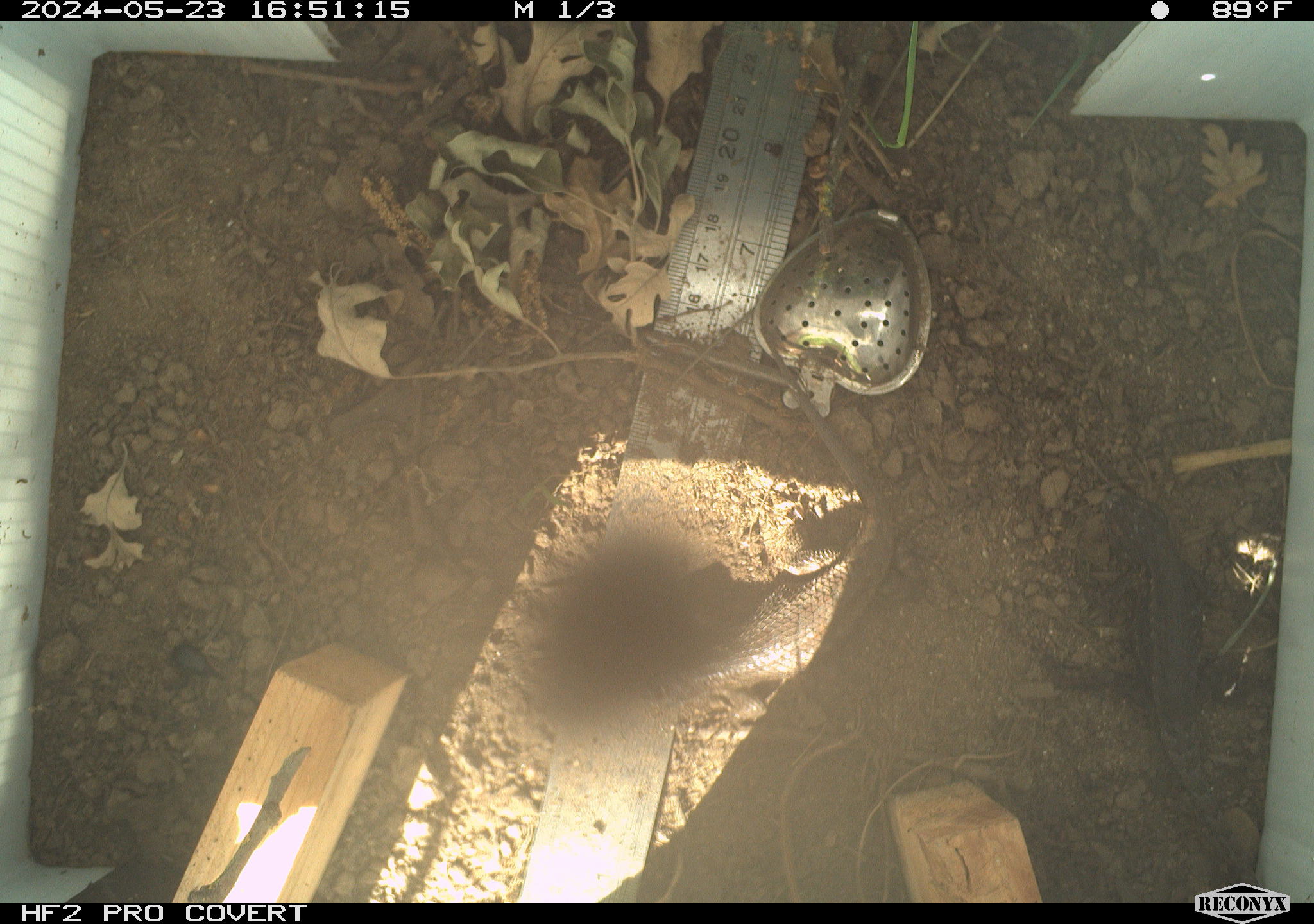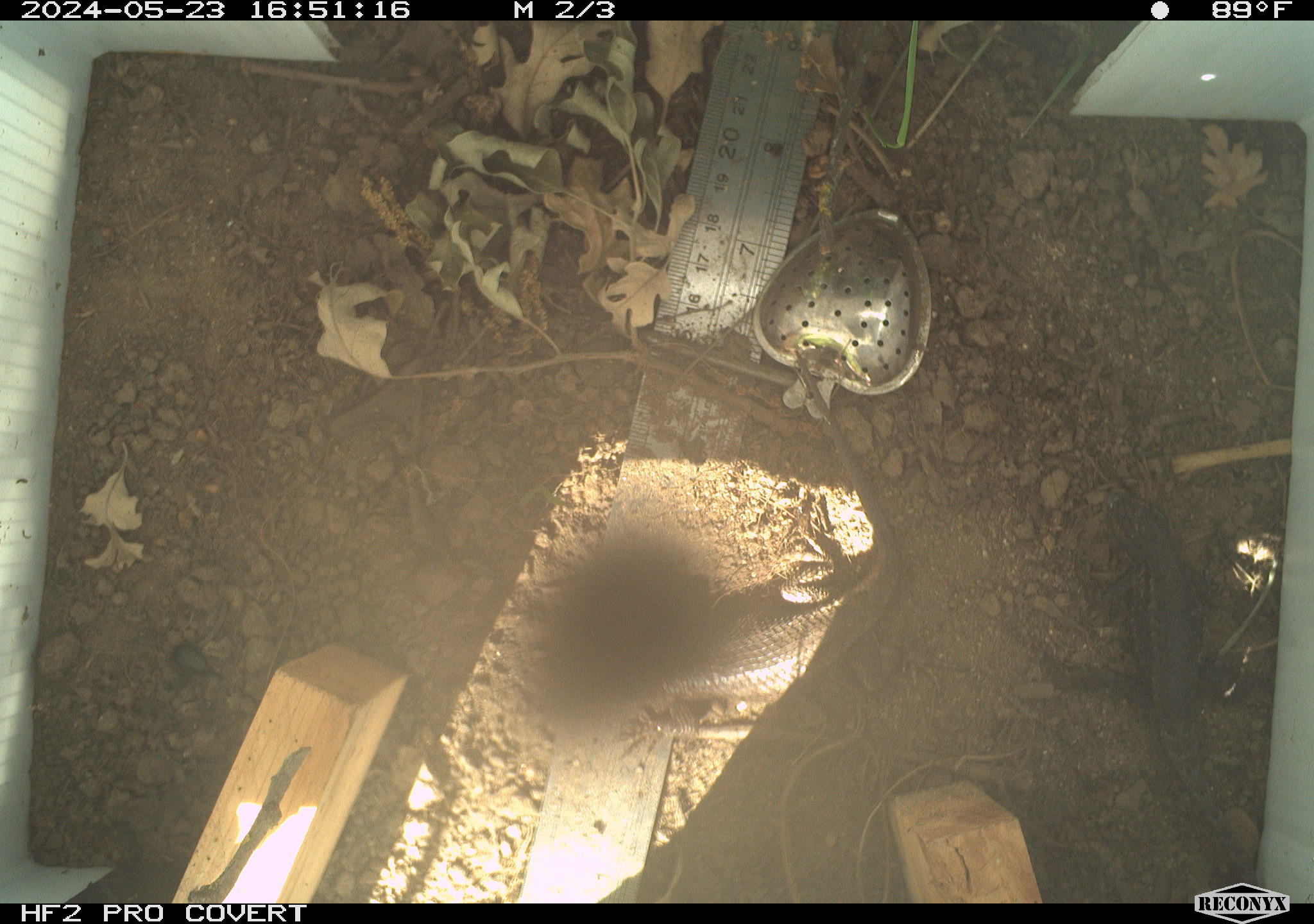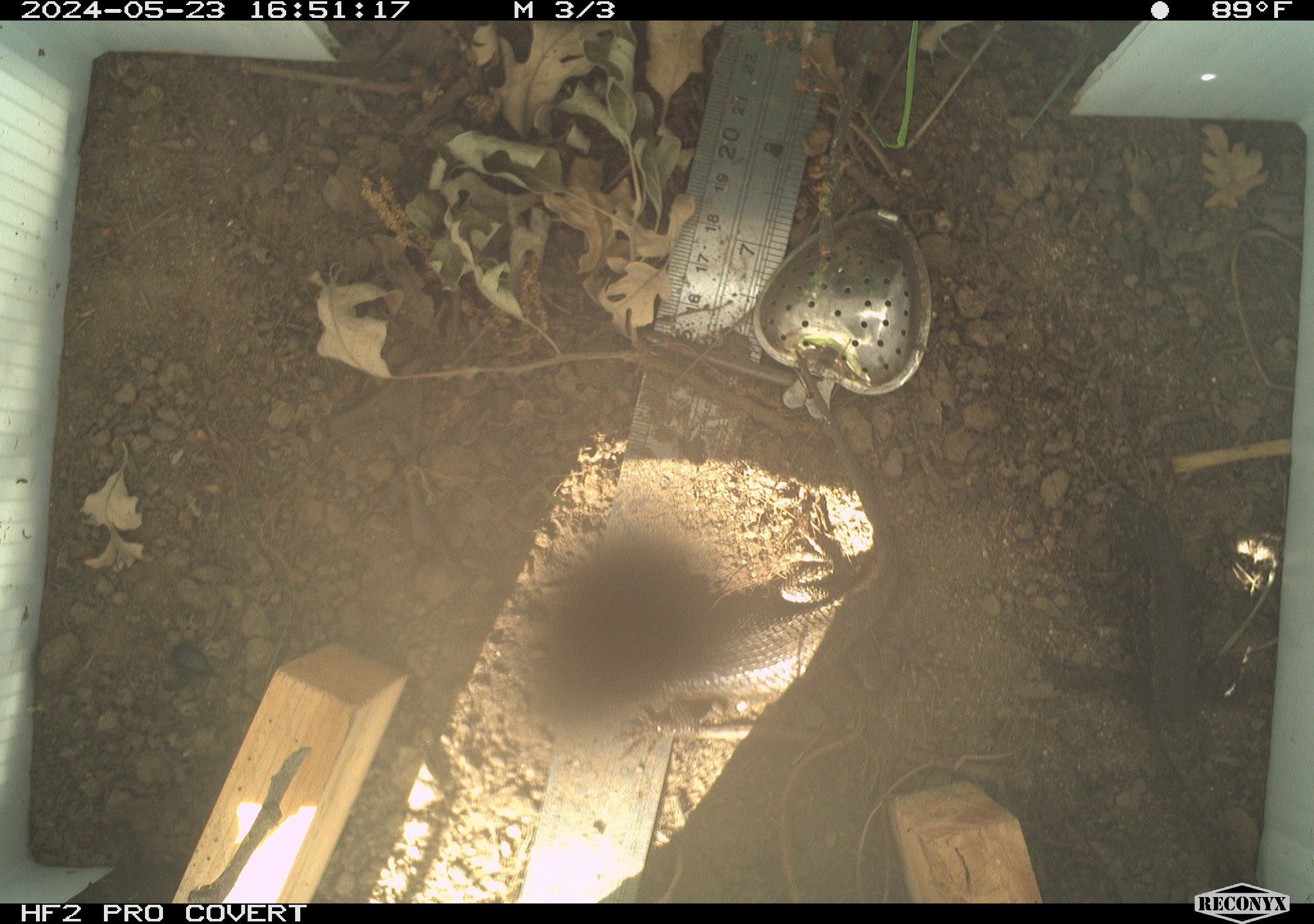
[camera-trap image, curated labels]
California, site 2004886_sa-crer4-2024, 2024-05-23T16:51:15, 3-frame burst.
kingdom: Animalia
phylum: Chordata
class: Reptilia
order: Squamata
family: Phrynosomatidae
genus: Sceloporus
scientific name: Sceloporus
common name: spiny lizards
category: sceloporus species